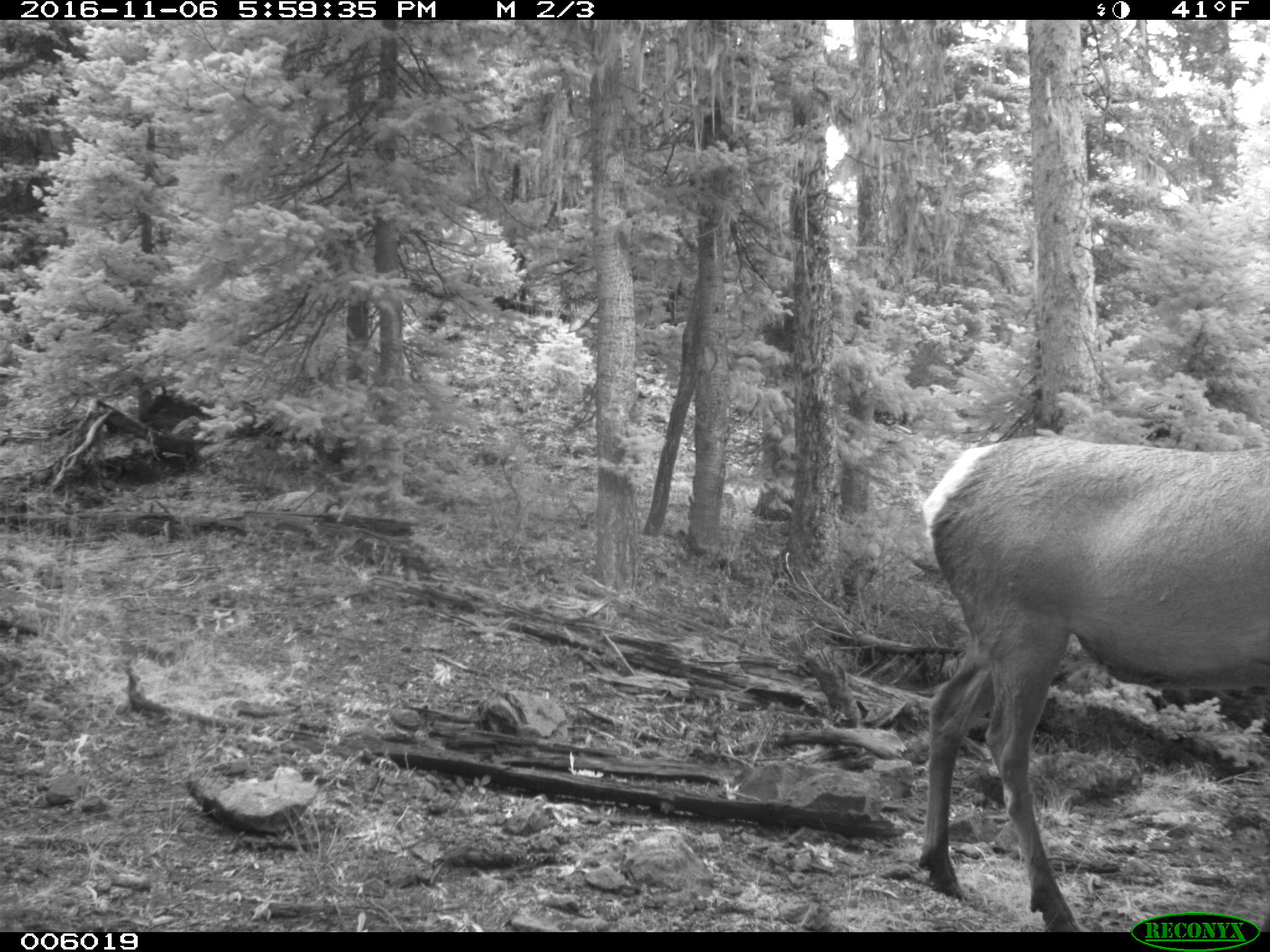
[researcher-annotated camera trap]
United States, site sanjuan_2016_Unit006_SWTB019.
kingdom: Animalia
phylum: Chordata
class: Mammalia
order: Artiodactyla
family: Cervidae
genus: Cervus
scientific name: Cervus elaphus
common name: red deer